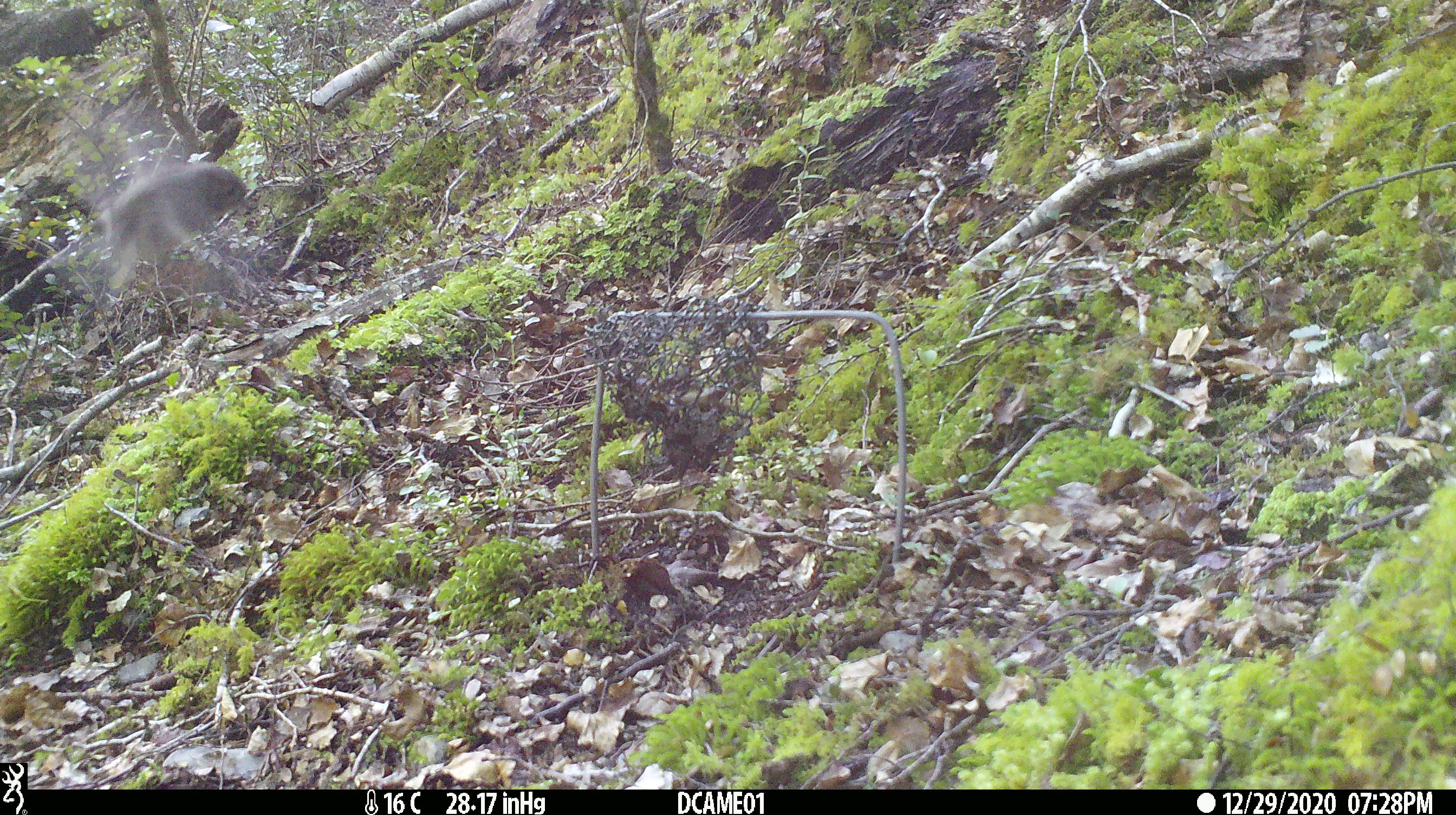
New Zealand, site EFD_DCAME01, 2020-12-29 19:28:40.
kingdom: Animalia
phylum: Chordata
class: Aves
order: Passeriformes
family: Petroicidae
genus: Petroica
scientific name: Petroica australis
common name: new zealand robin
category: robin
Robin (new zealand robin) (Petroica australis).